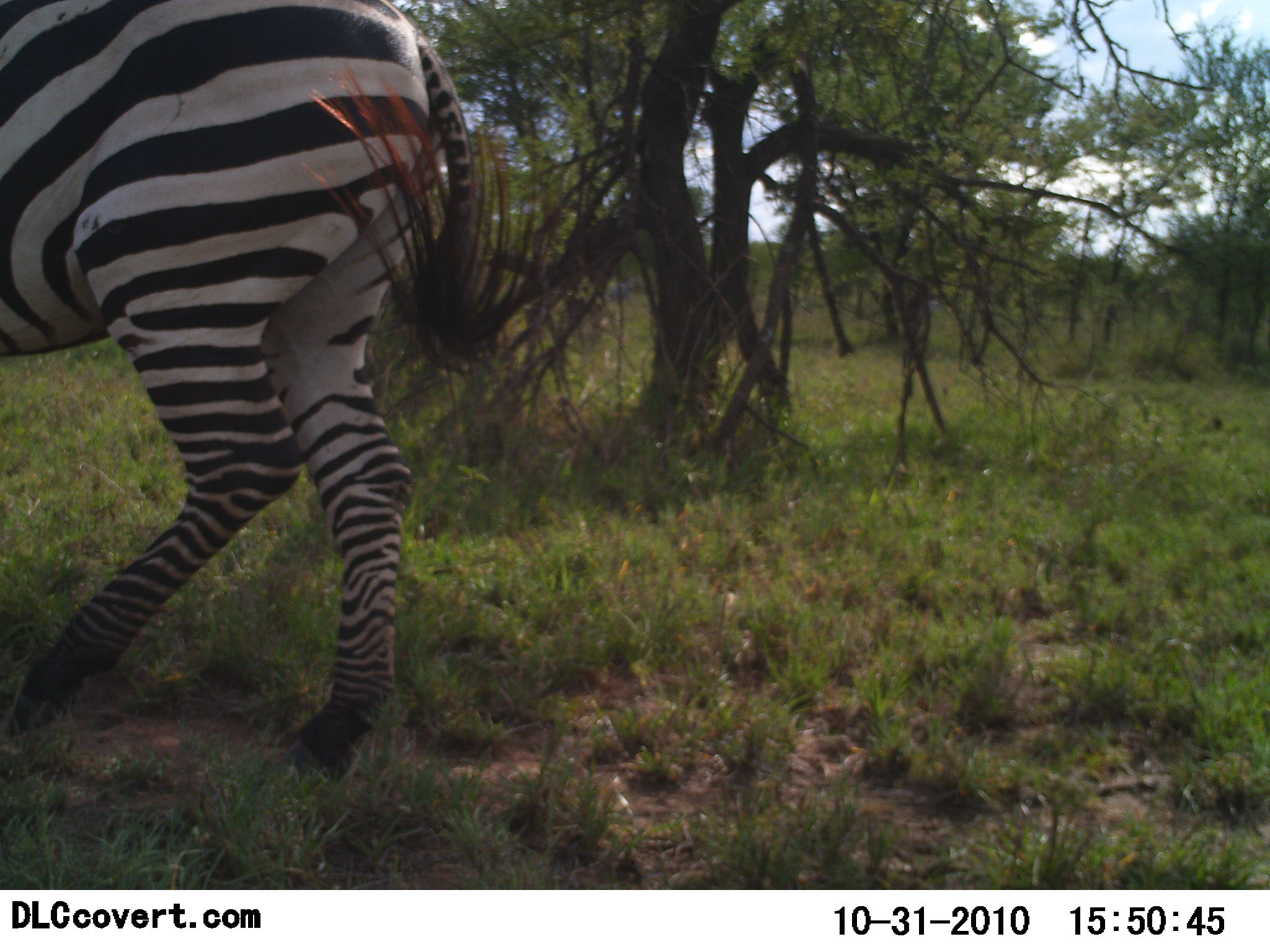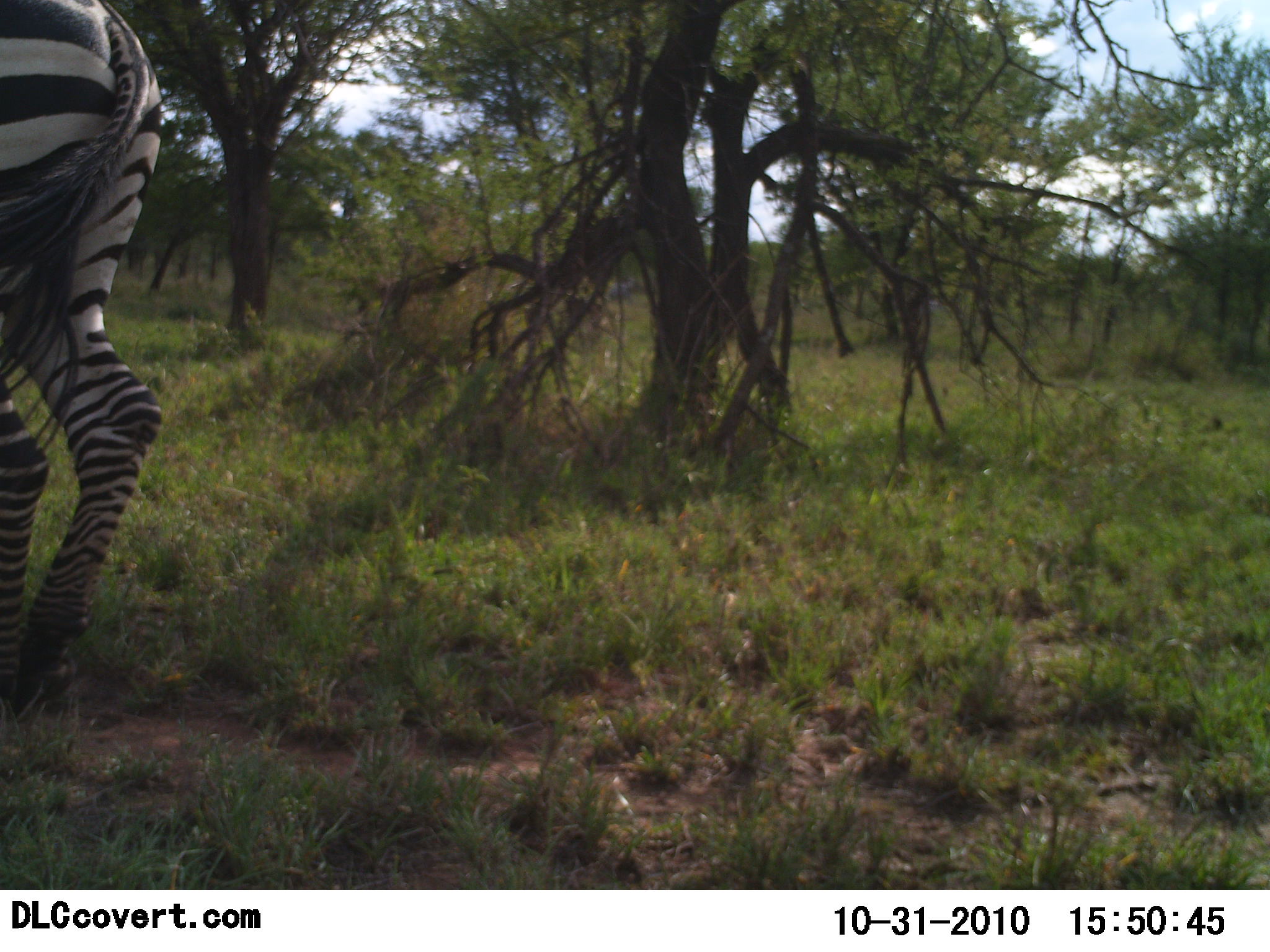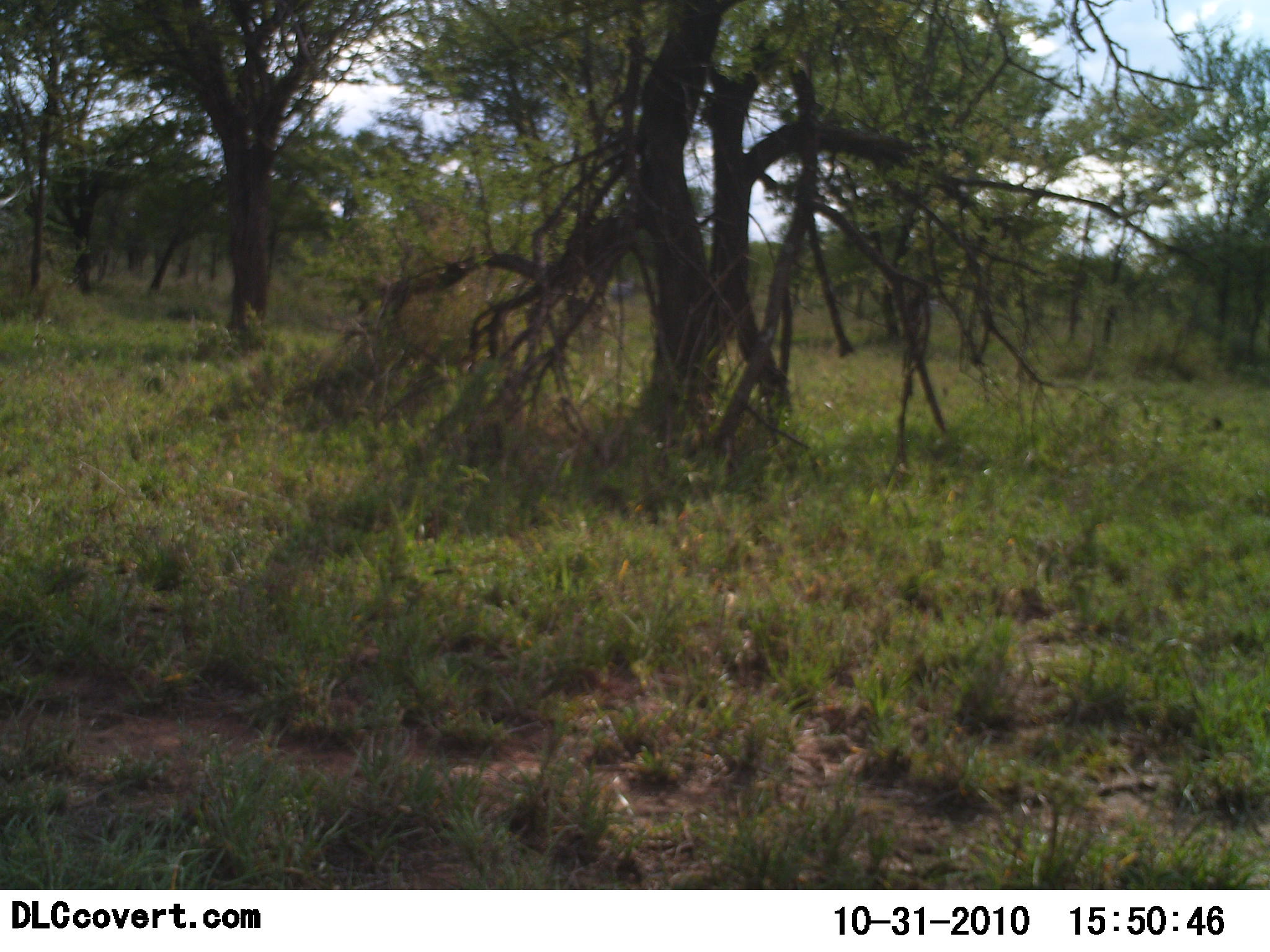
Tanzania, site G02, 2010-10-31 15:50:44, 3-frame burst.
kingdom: Animalia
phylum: Chordata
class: Mammalia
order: Perissodactyla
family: Equidae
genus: Equus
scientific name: Equus quagga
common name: plains zebra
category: zebra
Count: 1.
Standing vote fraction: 17%.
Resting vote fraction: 0%.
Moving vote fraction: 83%.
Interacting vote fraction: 0%.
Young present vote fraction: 0%.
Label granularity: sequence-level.